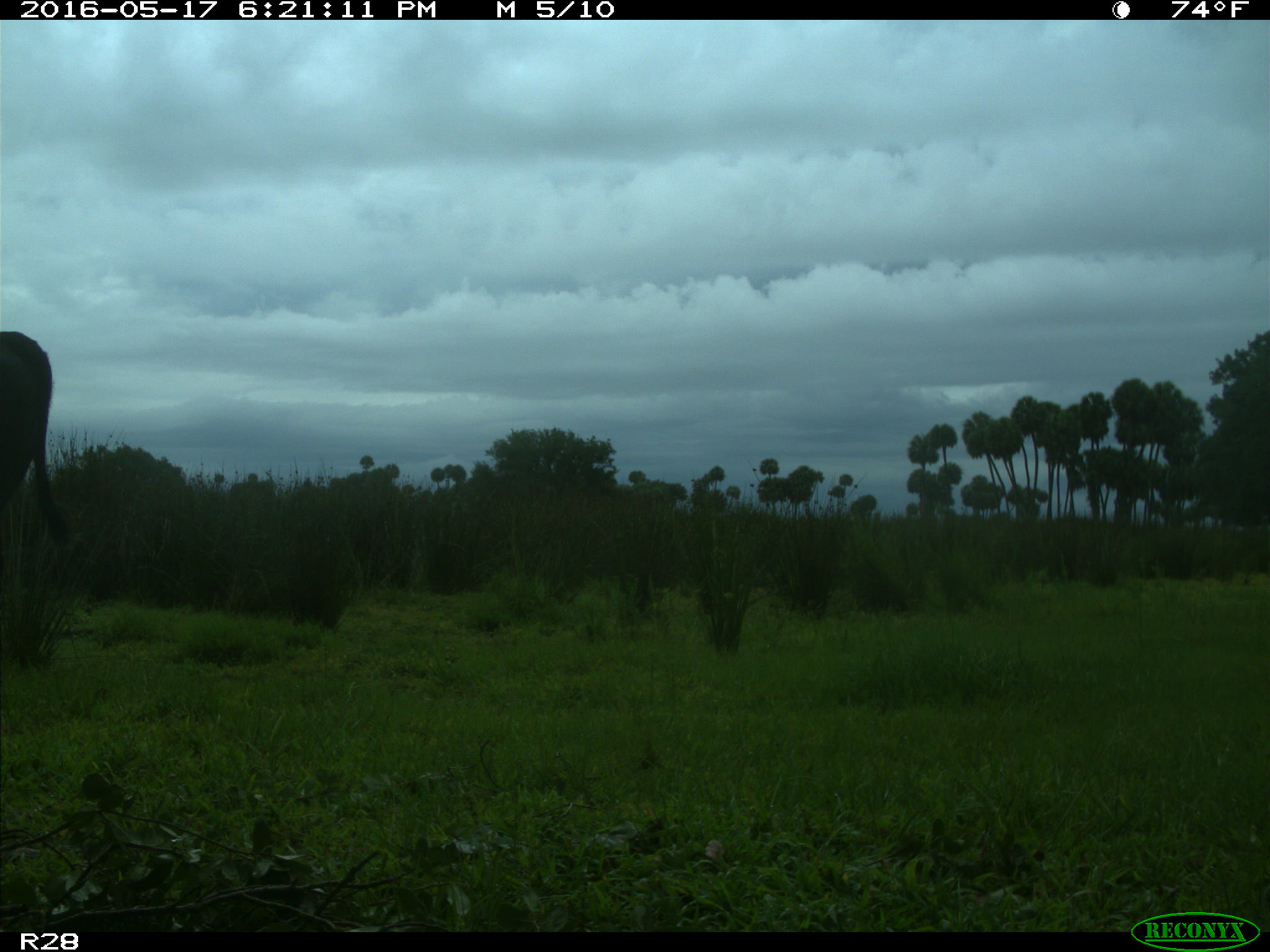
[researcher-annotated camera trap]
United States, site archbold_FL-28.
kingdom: Animalia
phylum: Chordata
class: Mammalia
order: Artiodactyla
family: Bovidae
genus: Bos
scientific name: Bos taurus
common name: domestic cow